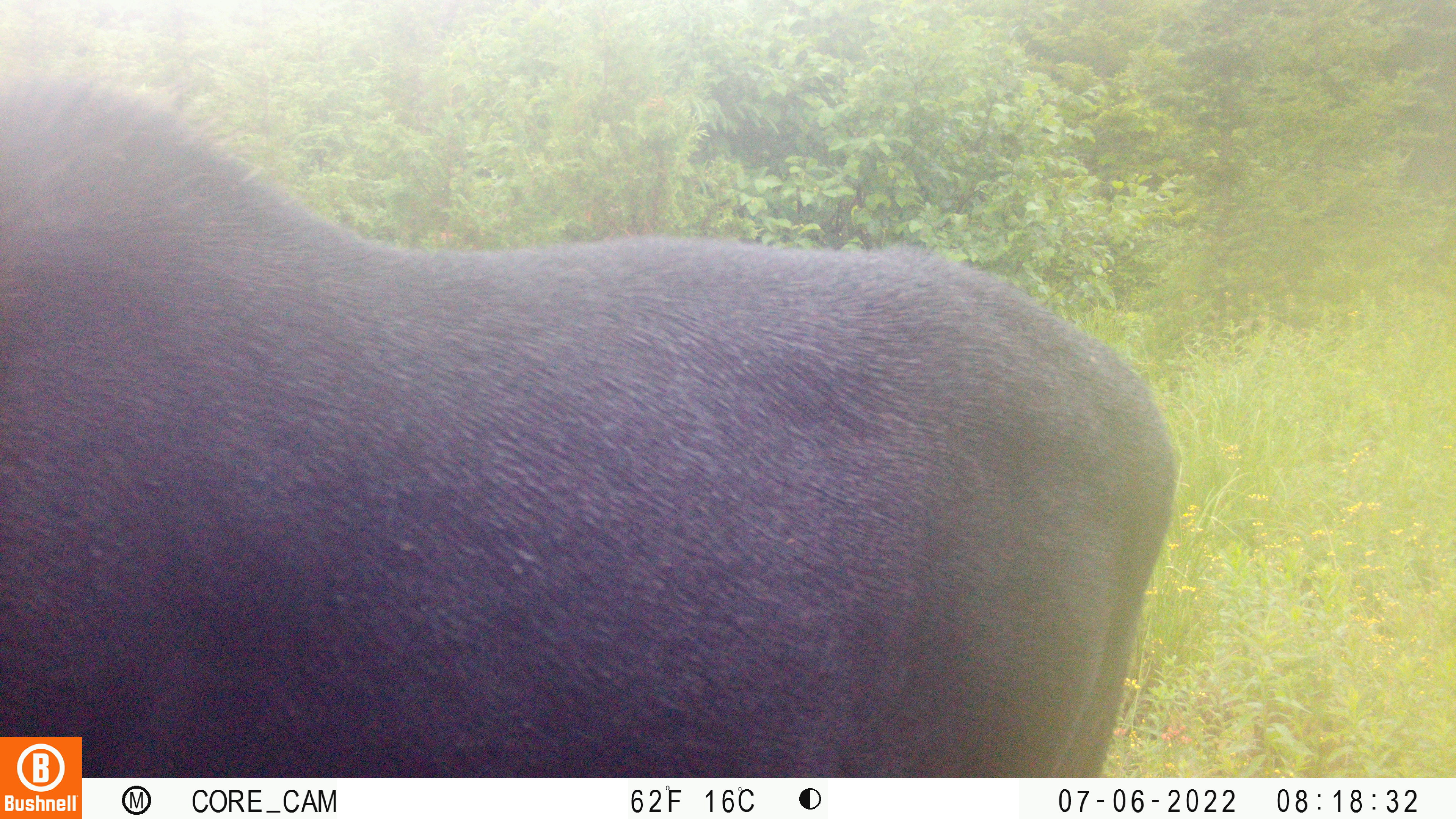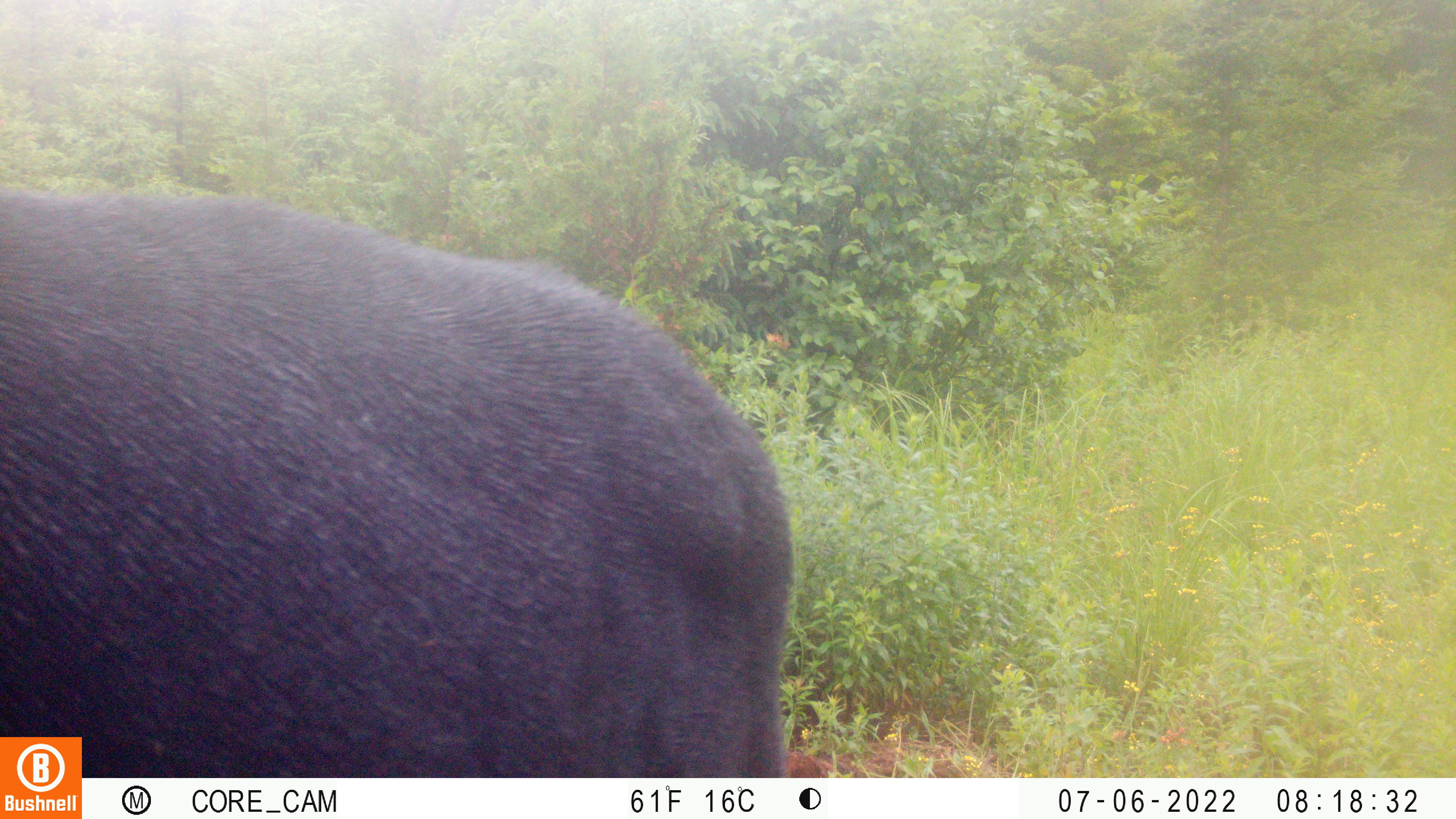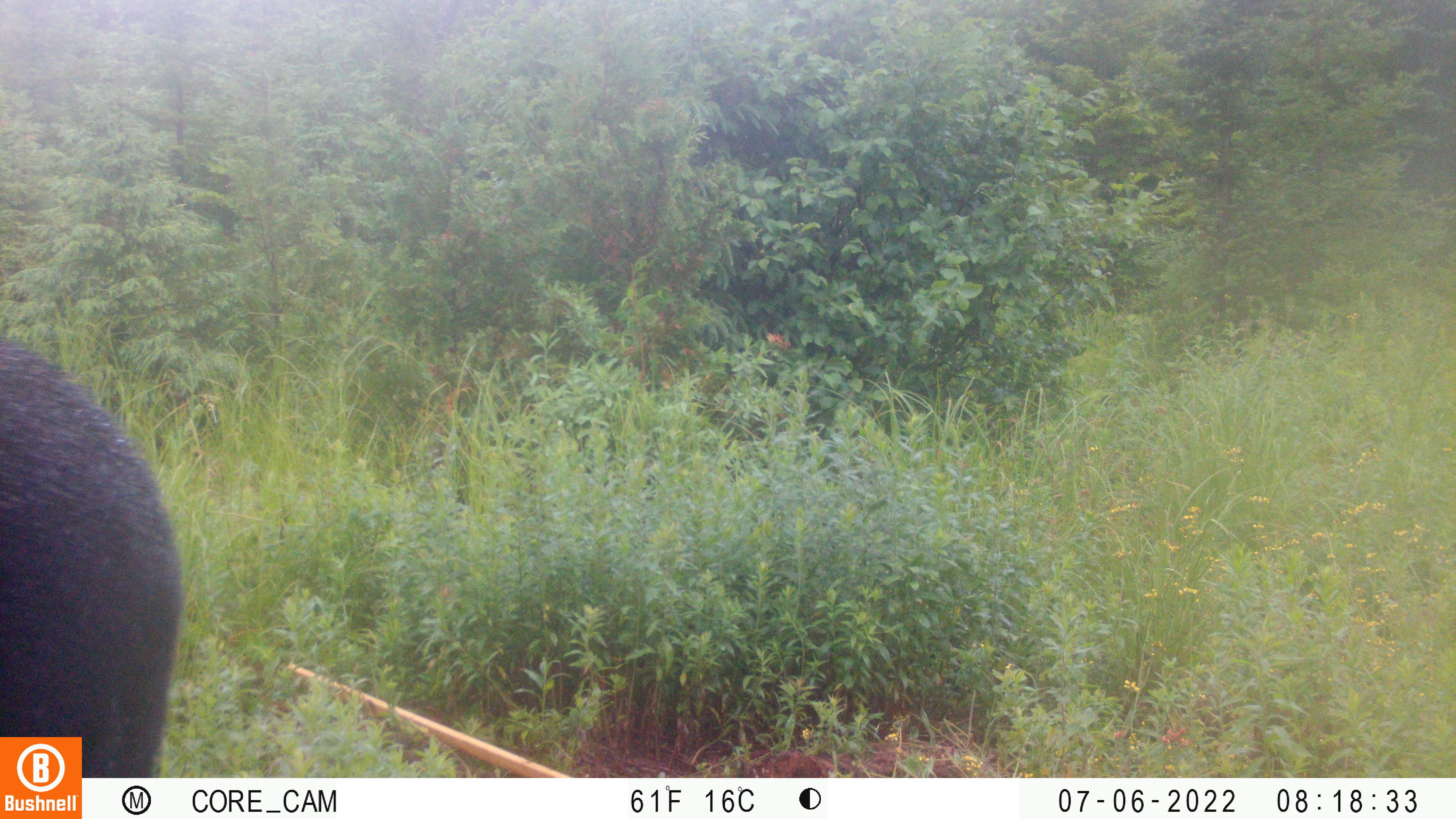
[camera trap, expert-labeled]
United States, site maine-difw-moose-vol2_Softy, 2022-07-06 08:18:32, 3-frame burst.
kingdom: Animalia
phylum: Chordata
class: Mammalia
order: Artiodactyla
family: Cervidae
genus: Alces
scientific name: Alces alces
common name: moose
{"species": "moose (Alces alces)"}